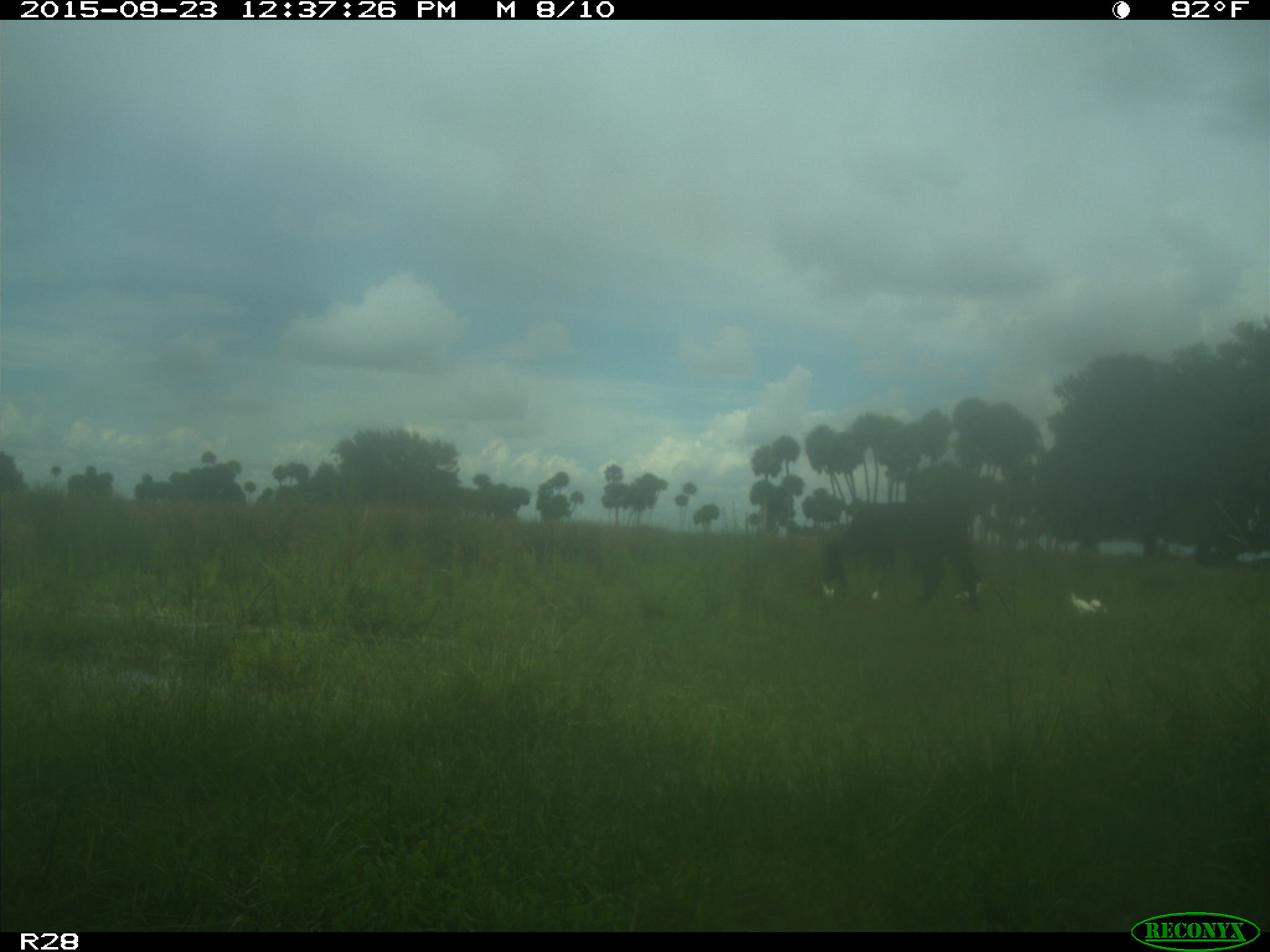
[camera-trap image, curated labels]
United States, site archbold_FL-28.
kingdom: Animalia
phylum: Chordata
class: Mammalia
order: Artiodactyla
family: Bovidae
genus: Bos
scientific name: Bos taurus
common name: domestic cow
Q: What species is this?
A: Bos taurus (domestic cow).